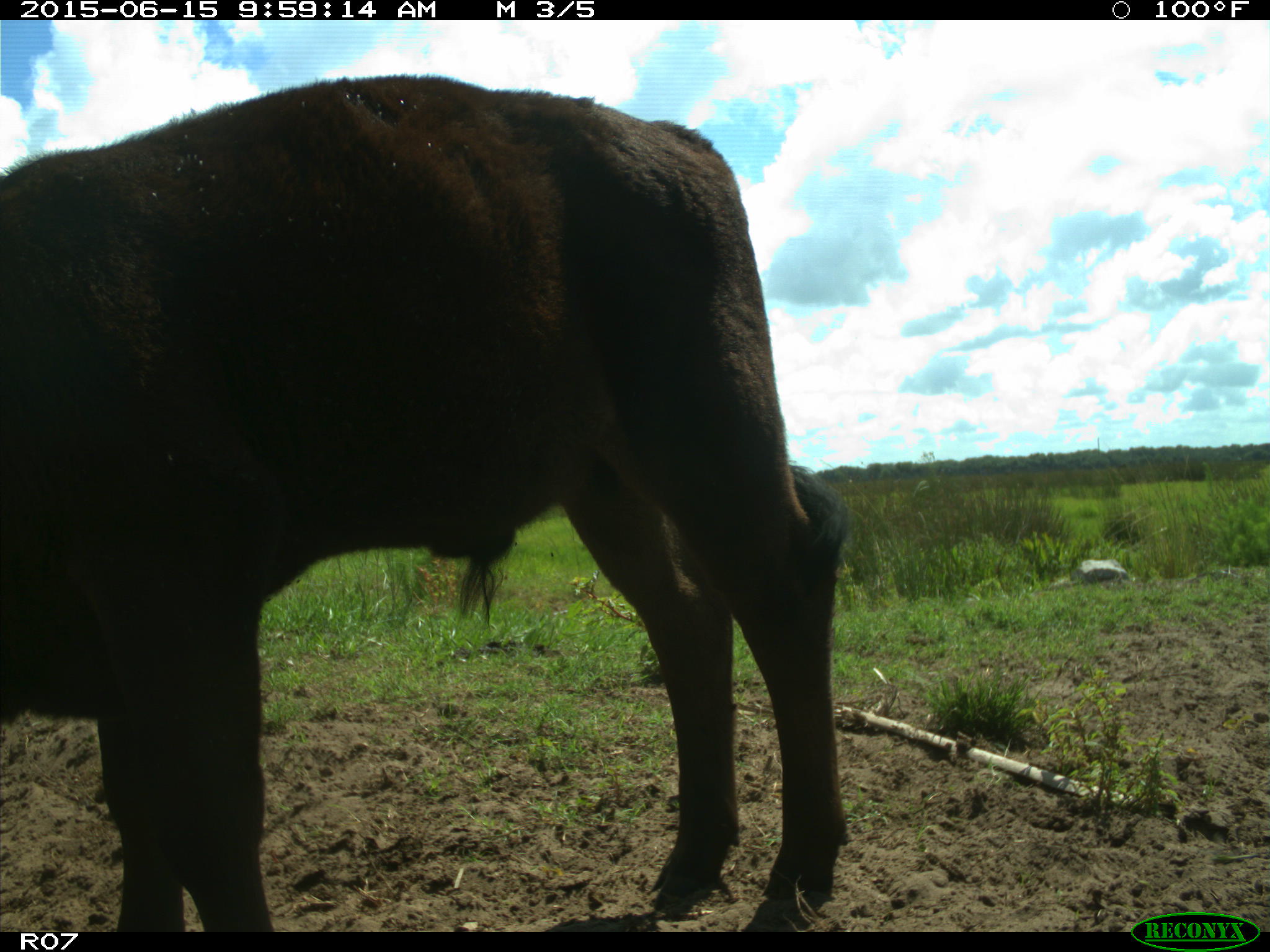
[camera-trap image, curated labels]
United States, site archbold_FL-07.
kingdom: Animalia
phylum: Chordata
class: Mammalia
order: Artiodactyla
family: Bovidae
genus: Bos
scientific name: Bos taurus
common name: domestic cow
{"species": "Bos taurus (domestic cow)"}